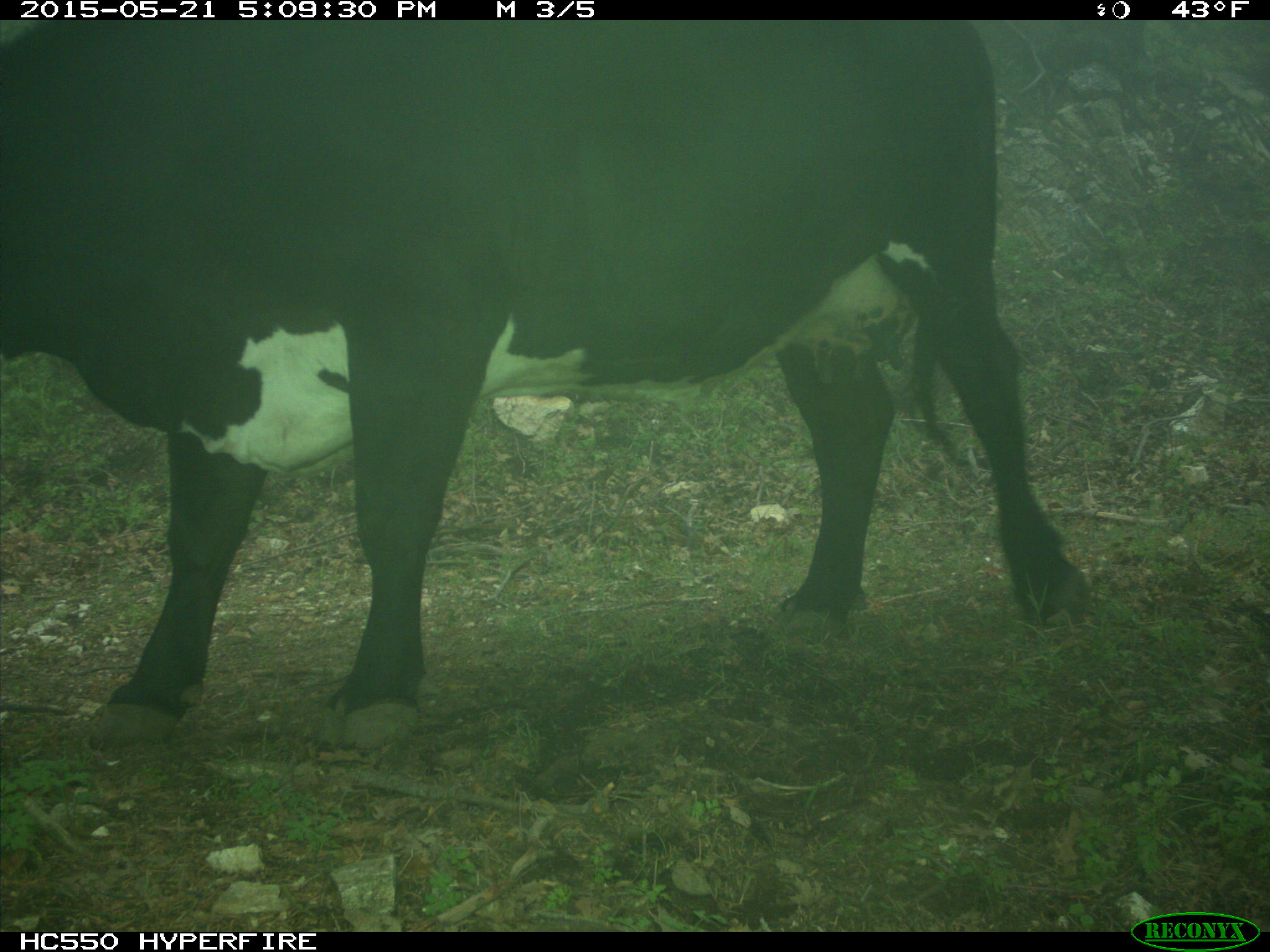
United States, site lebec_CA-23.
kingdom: Animalia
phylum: Chordata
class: Mammalia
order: Artiodactyla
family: Bovidae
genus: Bos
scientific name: Bos taurus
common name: domestic cow